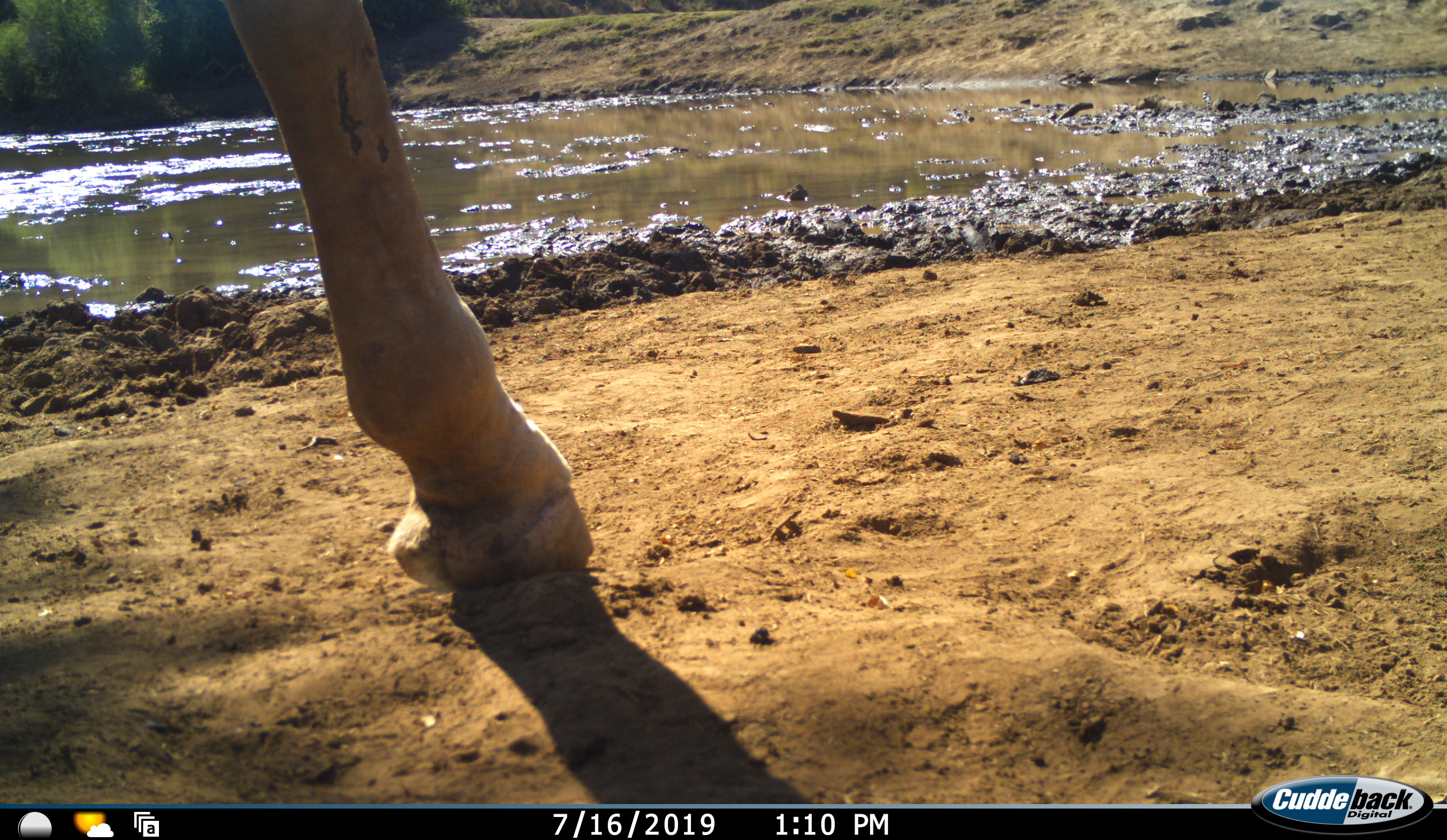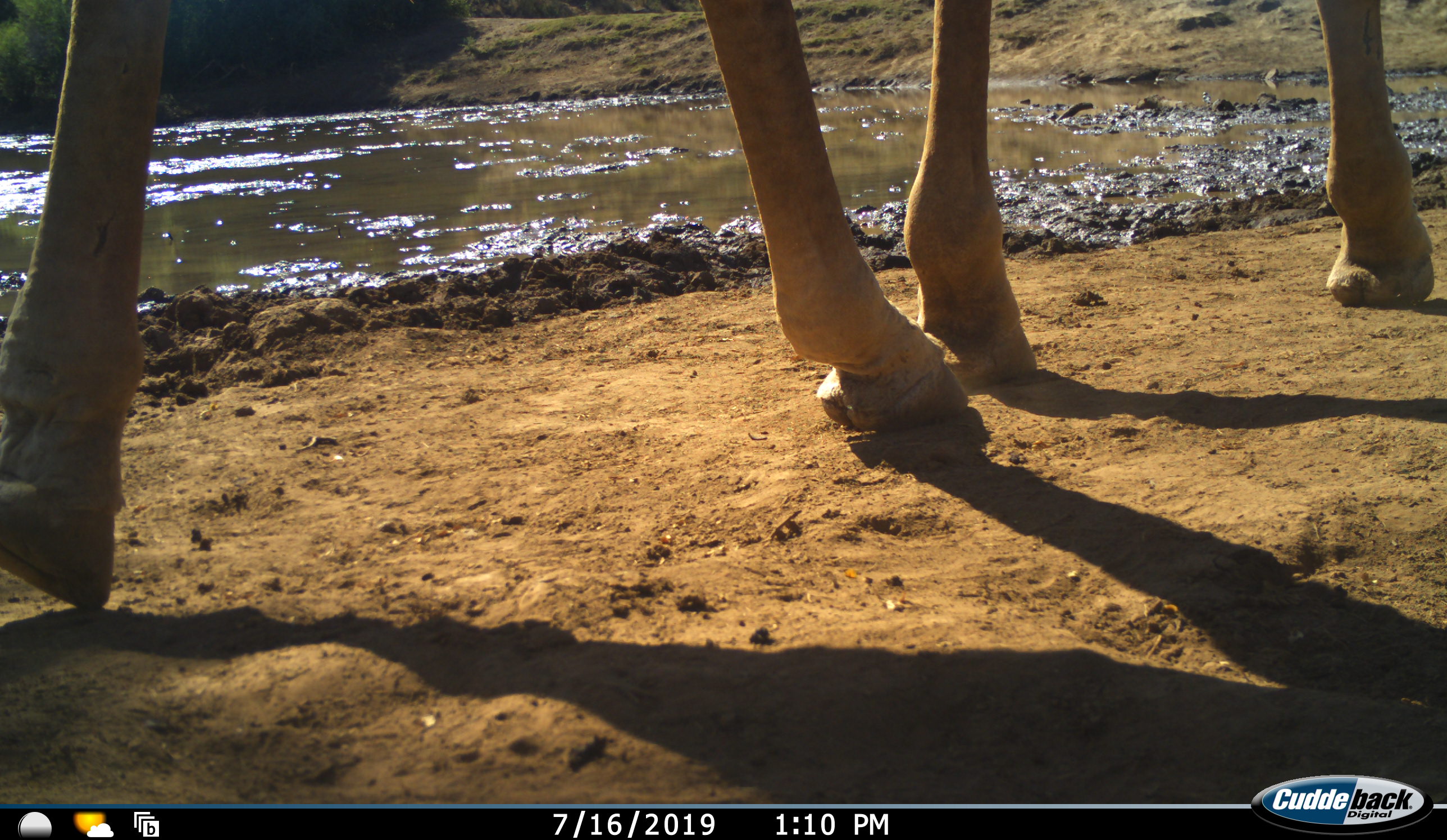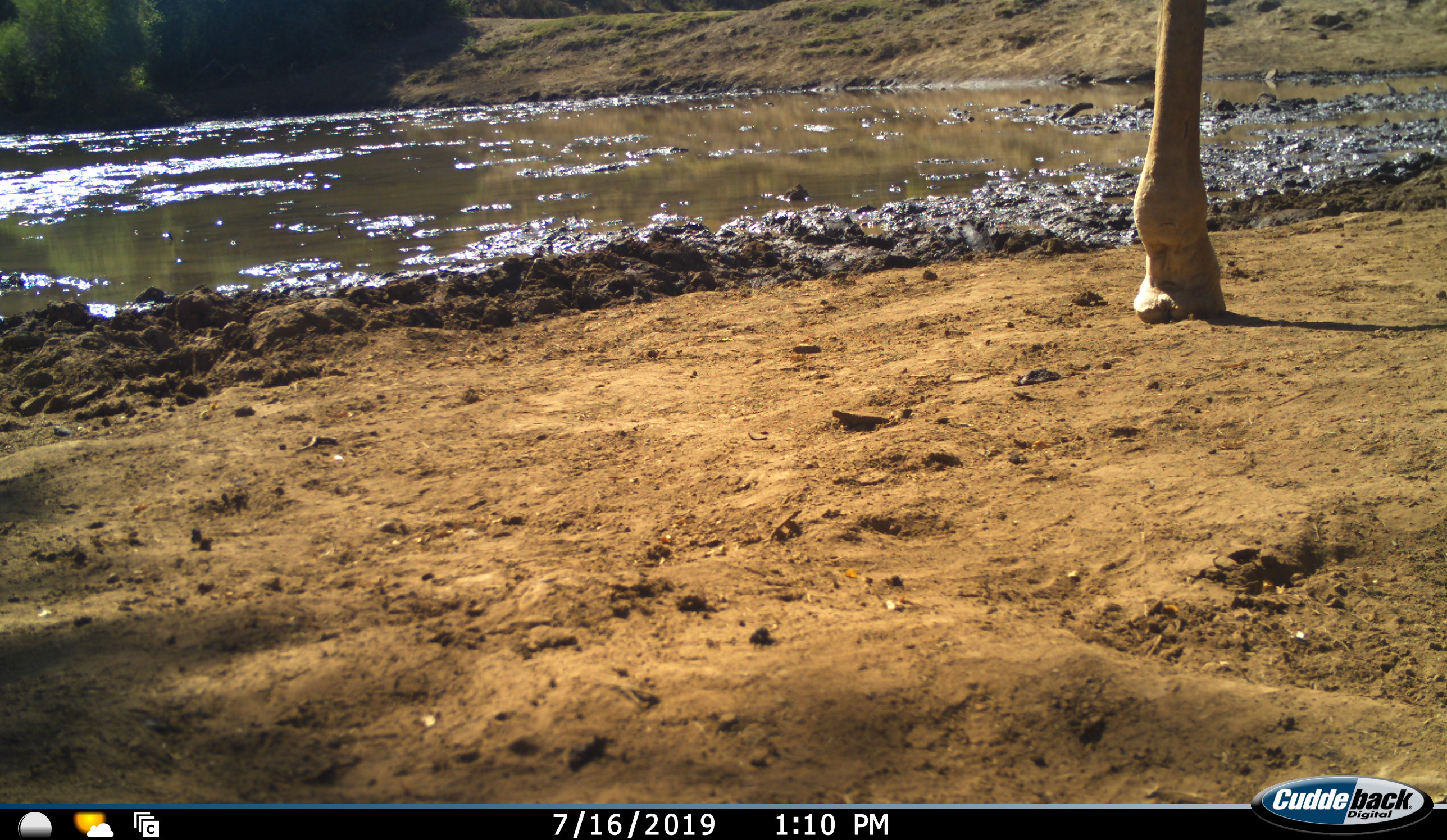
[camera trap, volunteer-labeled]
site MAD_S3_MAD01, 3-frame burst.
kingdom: Animalia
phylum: Chordata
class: Mammalia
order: Artiodactyla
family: Giraffidae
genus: Giraffa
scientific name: Giraffa camelopardalis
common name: giraffe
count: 1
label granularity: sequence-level